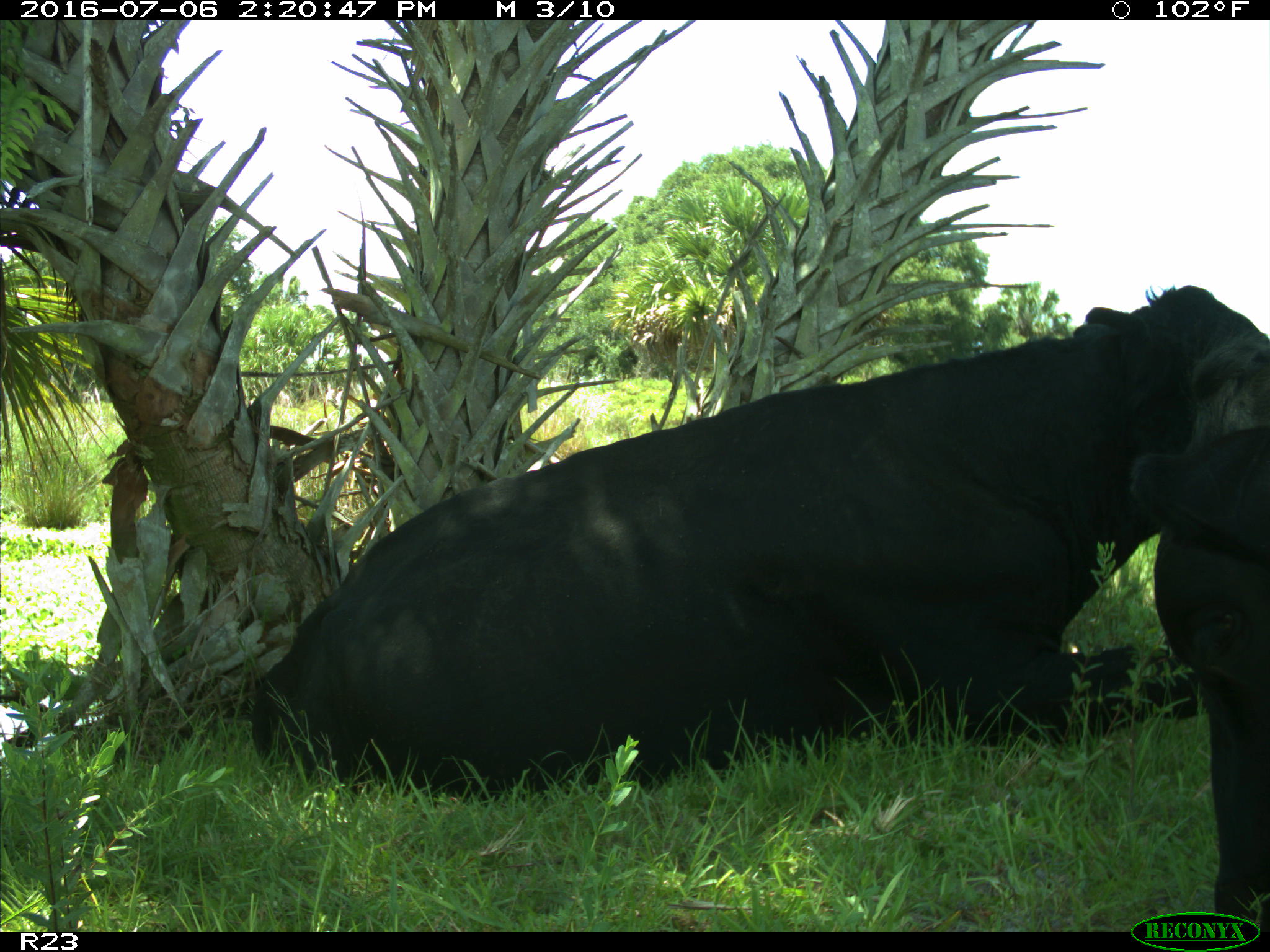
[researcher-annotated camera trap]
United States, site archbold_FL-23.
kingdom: Animalia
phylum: Chordata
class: Mammalia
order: Artiodactyla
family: Bovidae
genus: Bos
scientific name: Bos taurus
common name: domestic cow